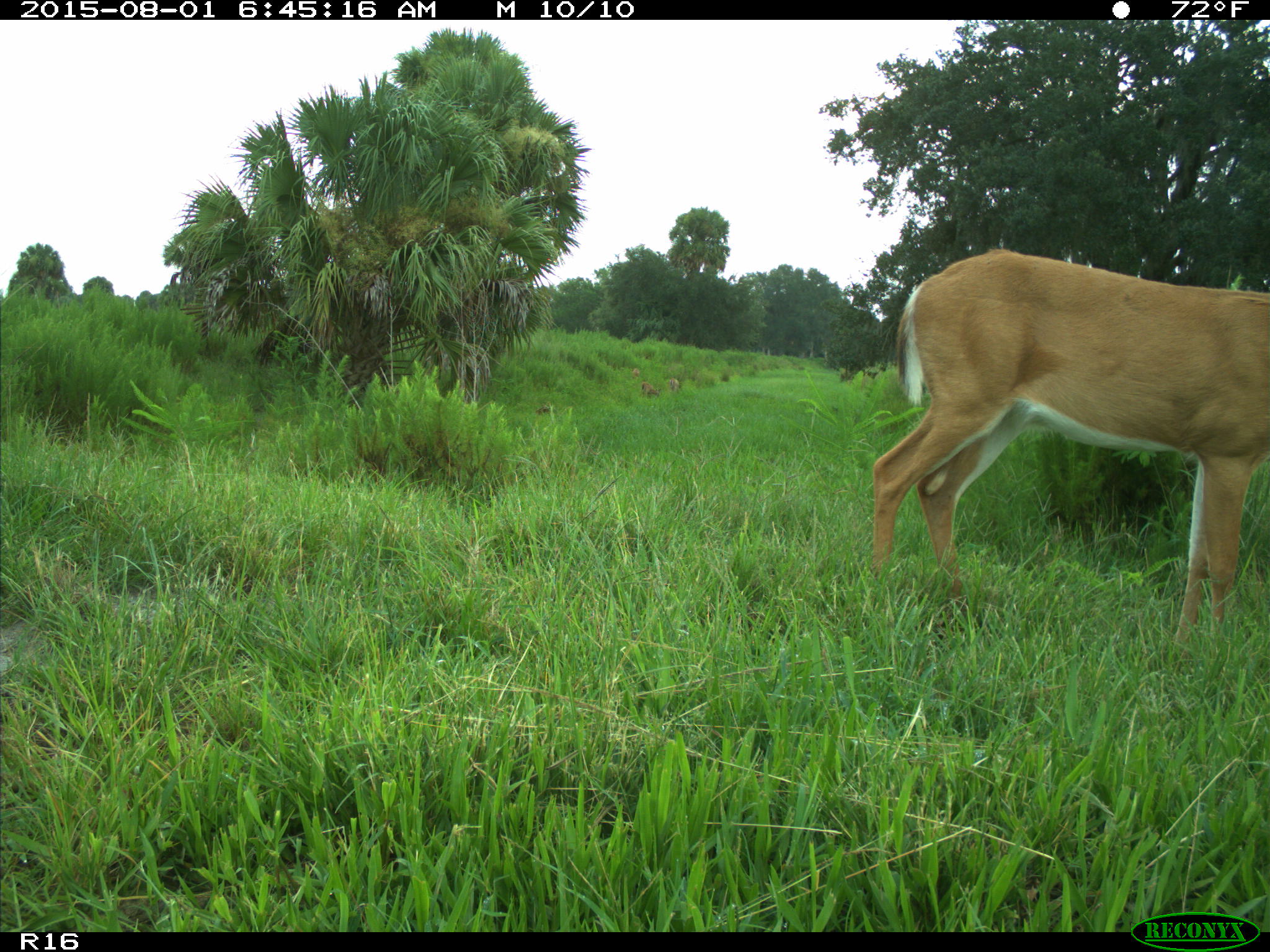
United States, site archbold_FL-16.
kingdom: Animalia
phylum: Chordata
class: Mammalia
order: Artiodactyla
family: Cervidae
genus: Odocoileus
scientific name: Odocoileus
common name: deer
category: unidentified deer